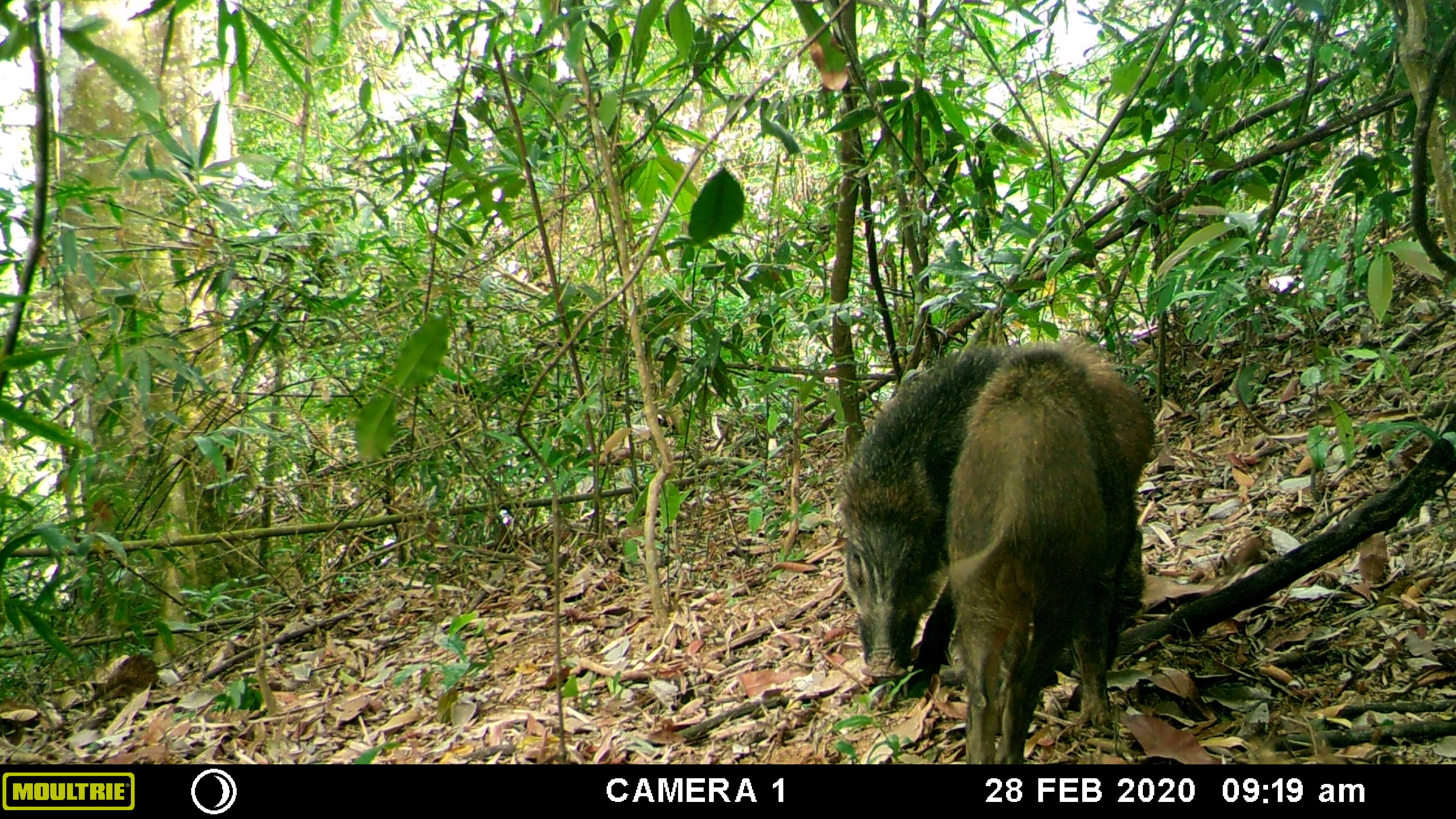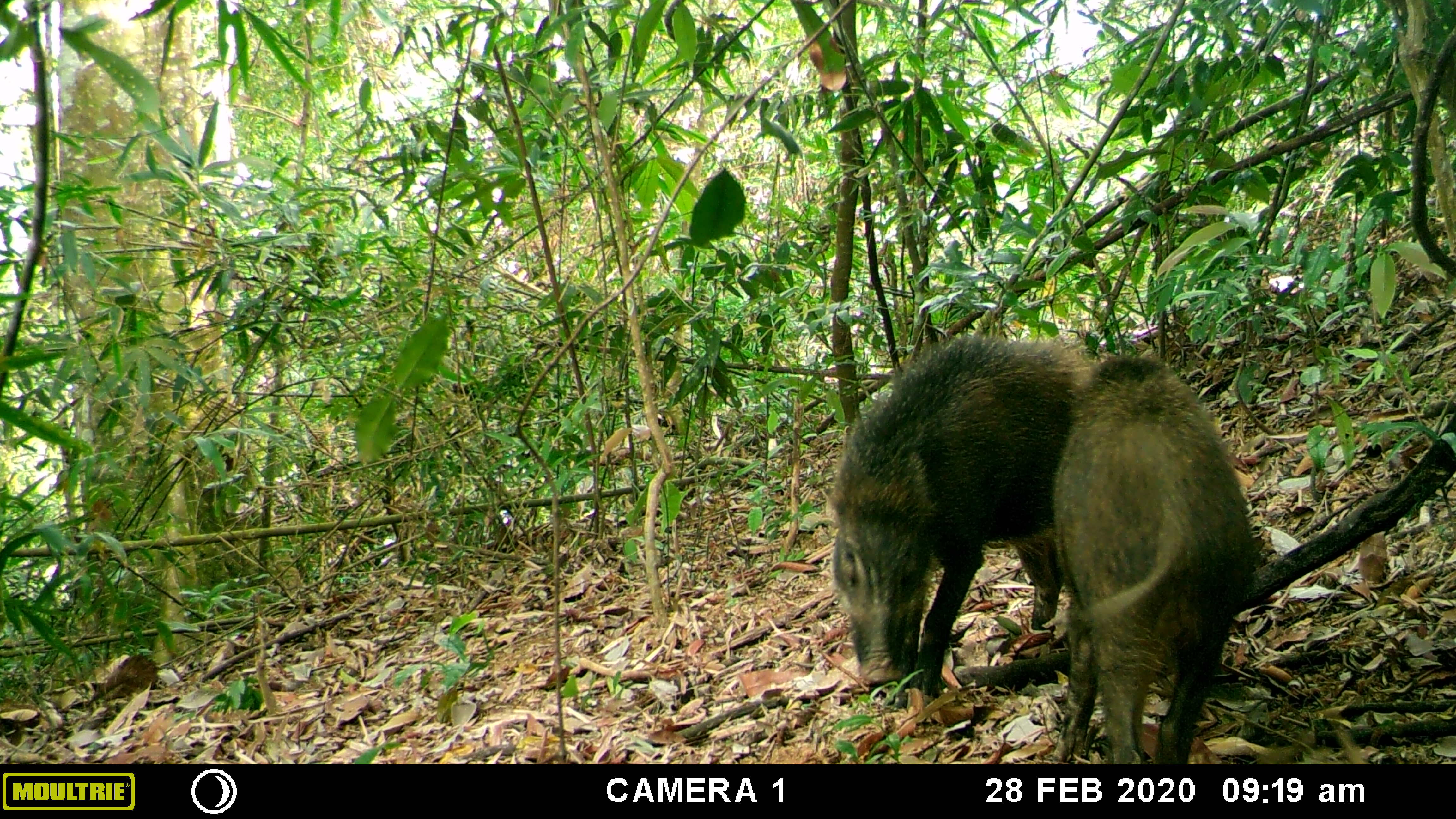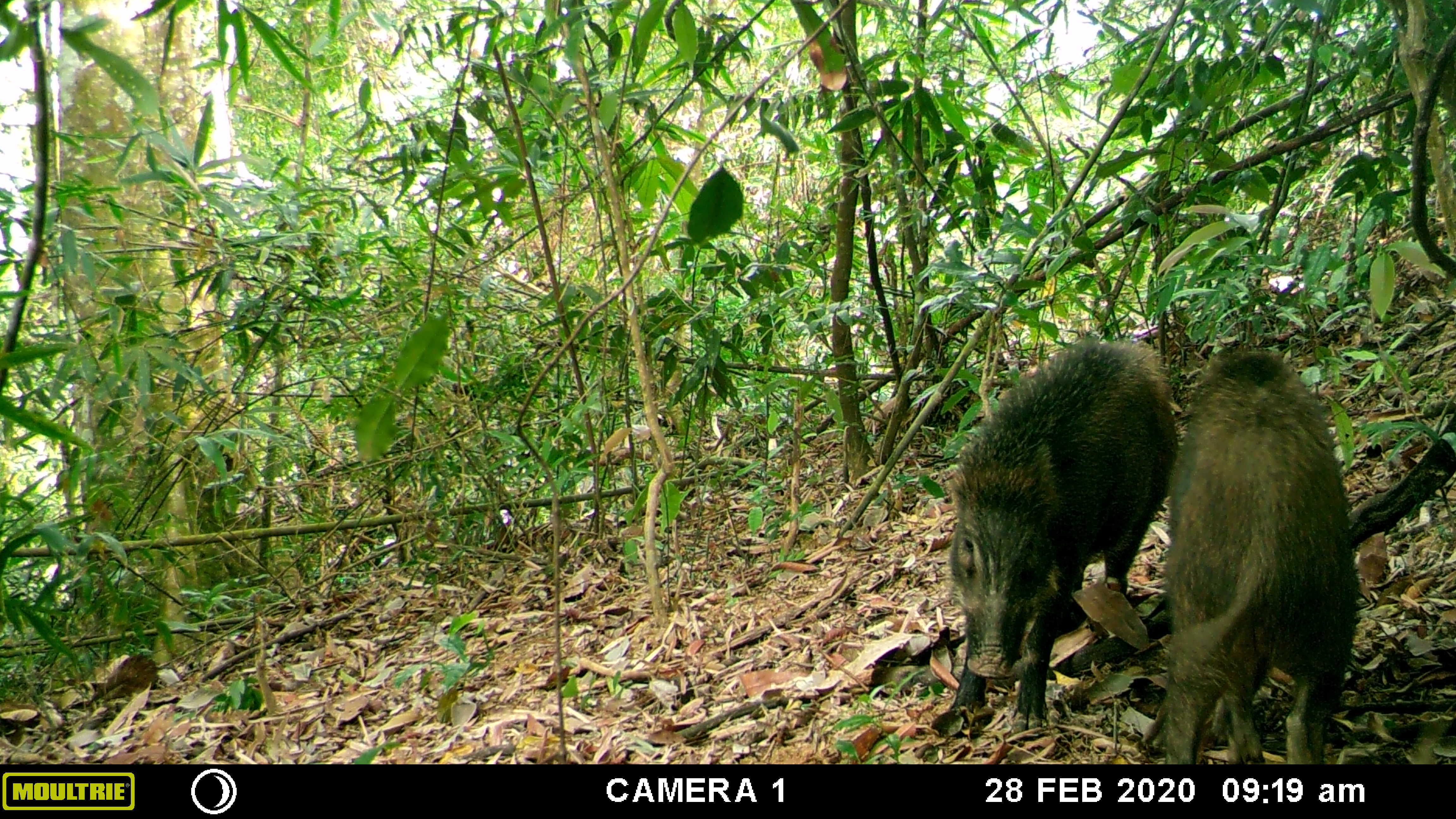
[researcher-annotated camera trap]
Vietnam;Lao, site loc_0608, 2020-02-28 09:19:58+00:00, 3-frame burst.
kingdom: Animalia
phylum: Chordata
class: Mammalia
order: Artiodactyla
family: Suidae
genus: Sus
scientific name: Sus scrofa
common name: eurasian wild pig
Eurasian wild pig (Sus scrofa). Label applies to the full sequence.